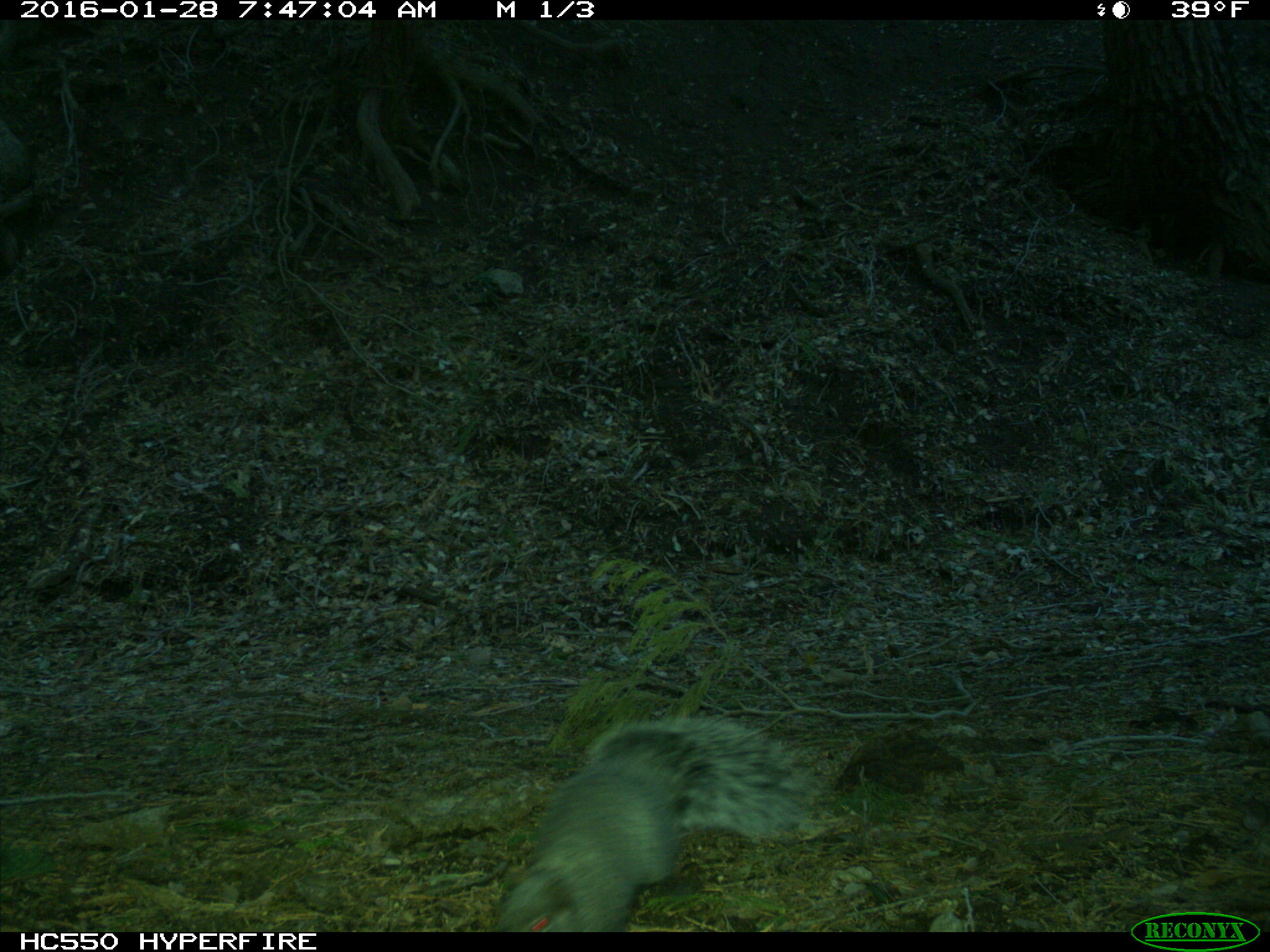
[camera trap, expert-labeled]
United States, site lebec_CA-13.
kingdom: Animalia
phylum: Chordata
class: Mammalia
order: Rodentia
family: Sciuridae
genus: Sciurus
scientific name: Sciurus carolinensis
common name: eastern gray squirrel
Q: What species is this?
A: Sciurus carolinensis (eastern gray squirrel).